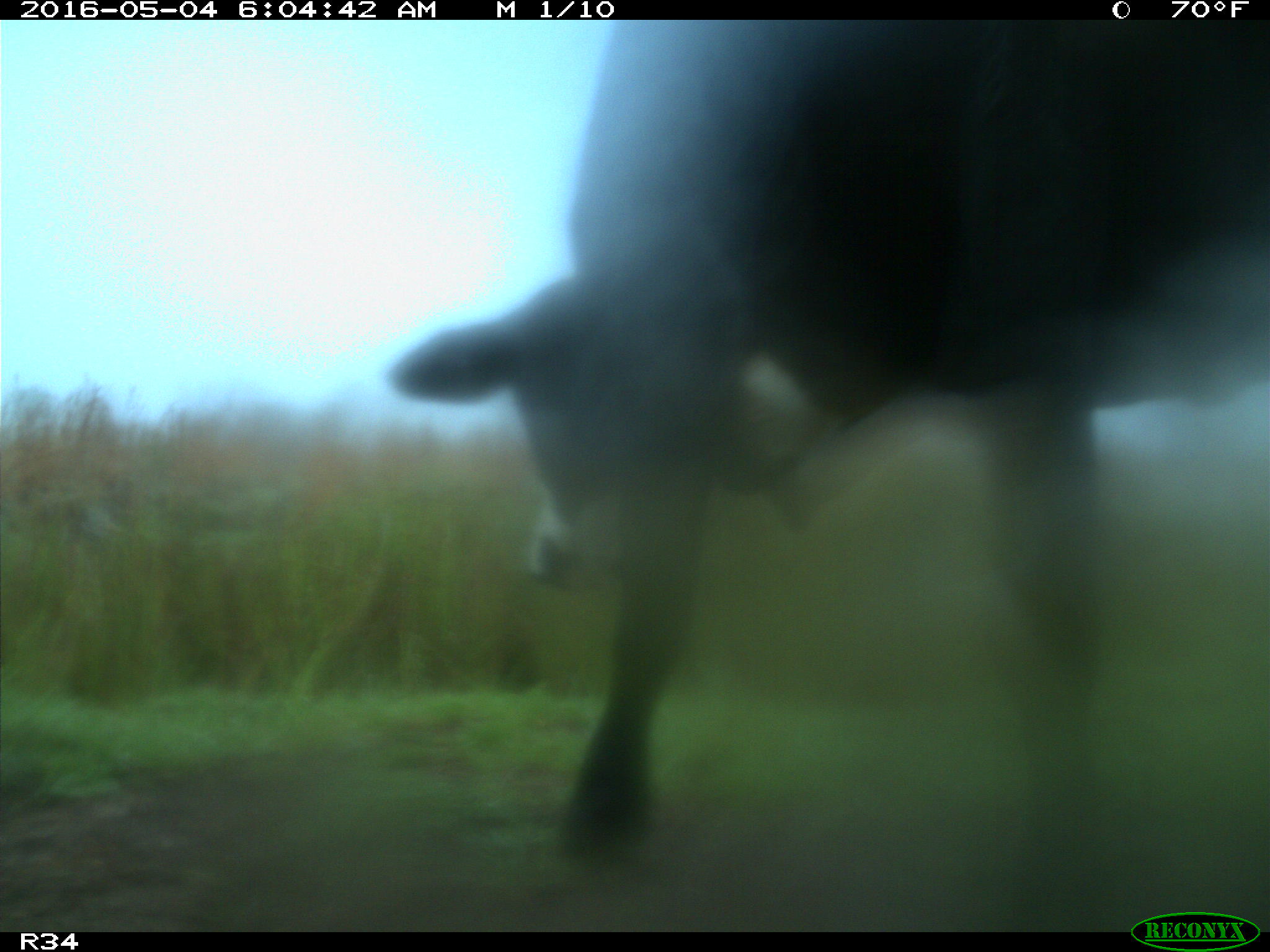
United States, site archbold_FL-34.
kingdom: Animalia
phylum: Chordata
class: Mammalia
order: Artiodactyla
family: Bovidae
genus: Bos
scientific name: Bos taurus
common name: domestic cow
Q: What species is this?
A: Bos taurus (domestic cow).